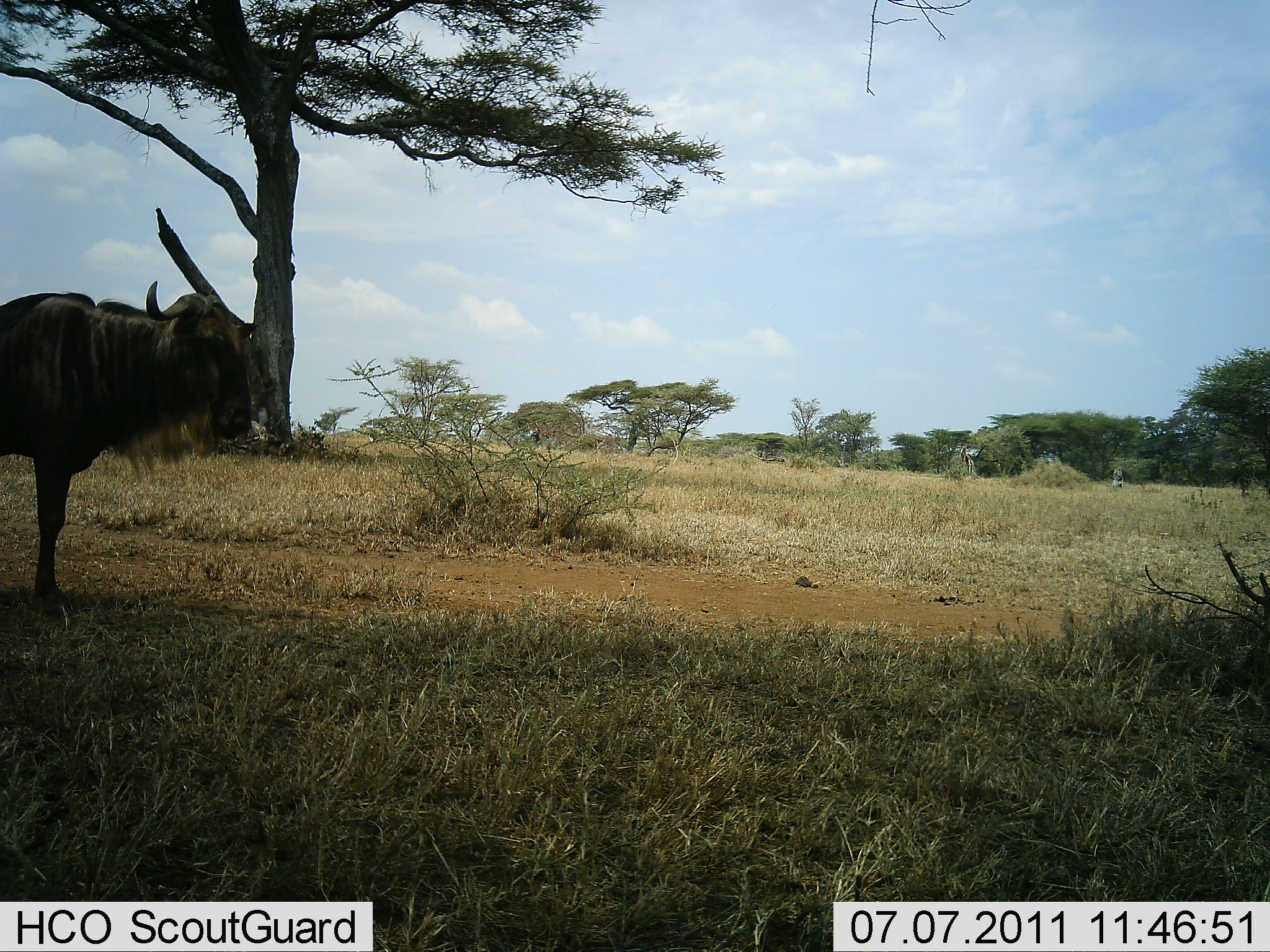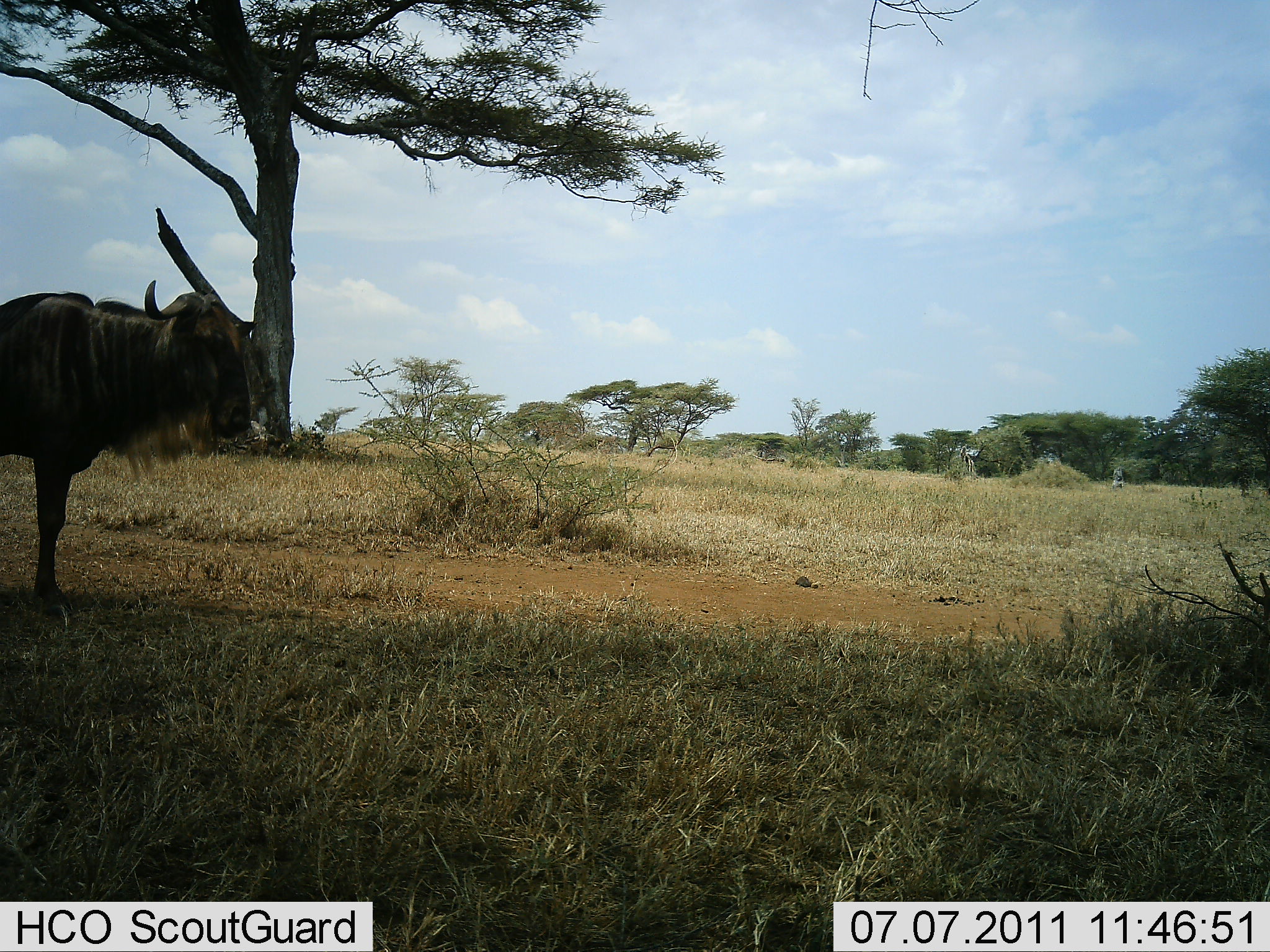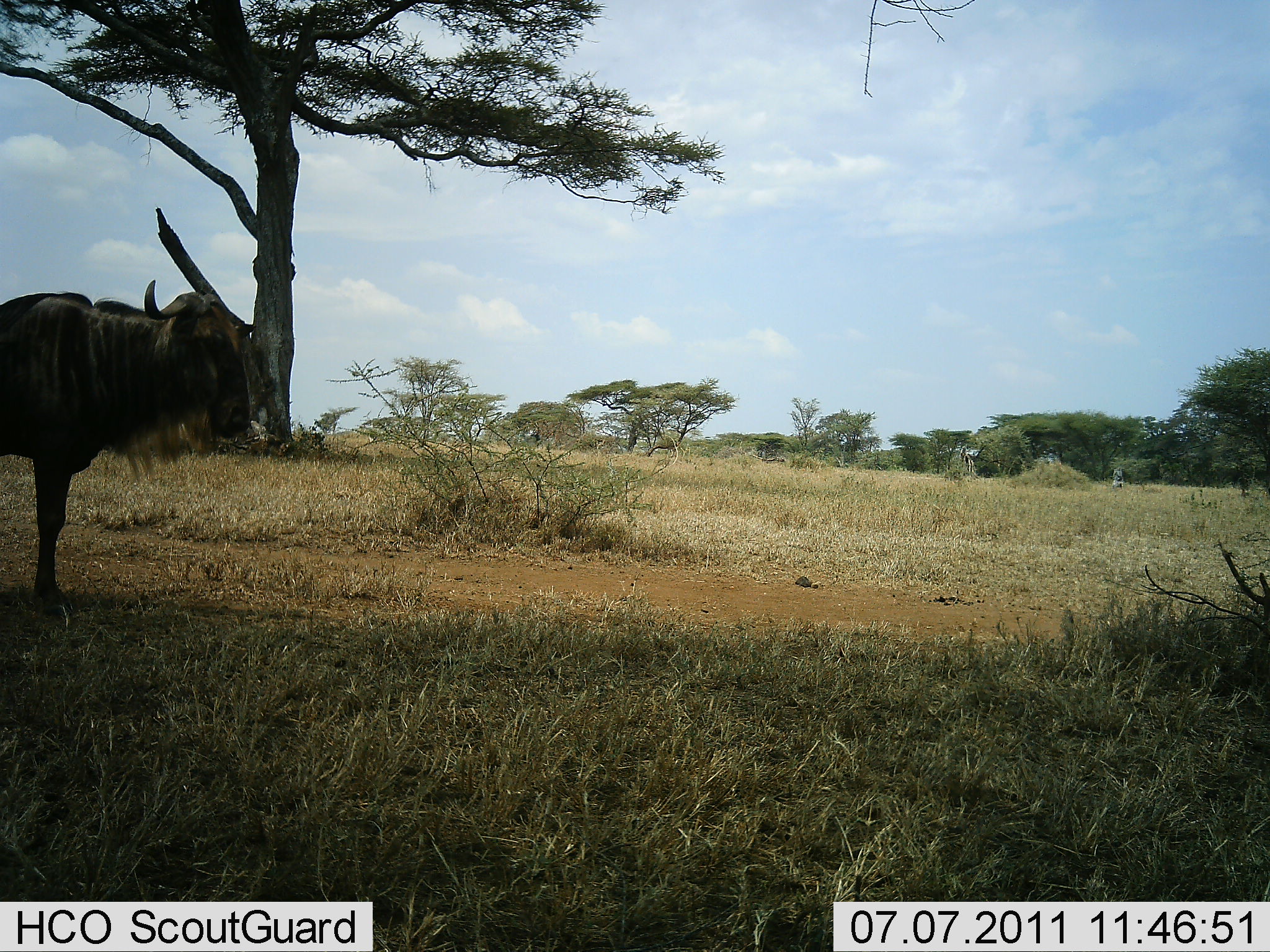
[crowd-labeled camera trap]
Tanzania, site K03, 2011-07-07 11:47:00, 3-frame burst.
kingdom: Animalia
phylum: Chordata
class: Mammalia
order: Artiodactyla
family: Bovidae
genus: Connochaetes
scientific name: Connochaetes taurinus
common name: blue wildebeest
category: wildebeest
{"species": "wildebeest (blue wildebeest) (Connochaetes taurinus)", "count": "1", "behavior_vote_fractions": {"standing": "100%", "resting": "0%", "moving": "0%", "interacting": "0%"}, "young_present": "0%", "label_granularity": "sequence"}